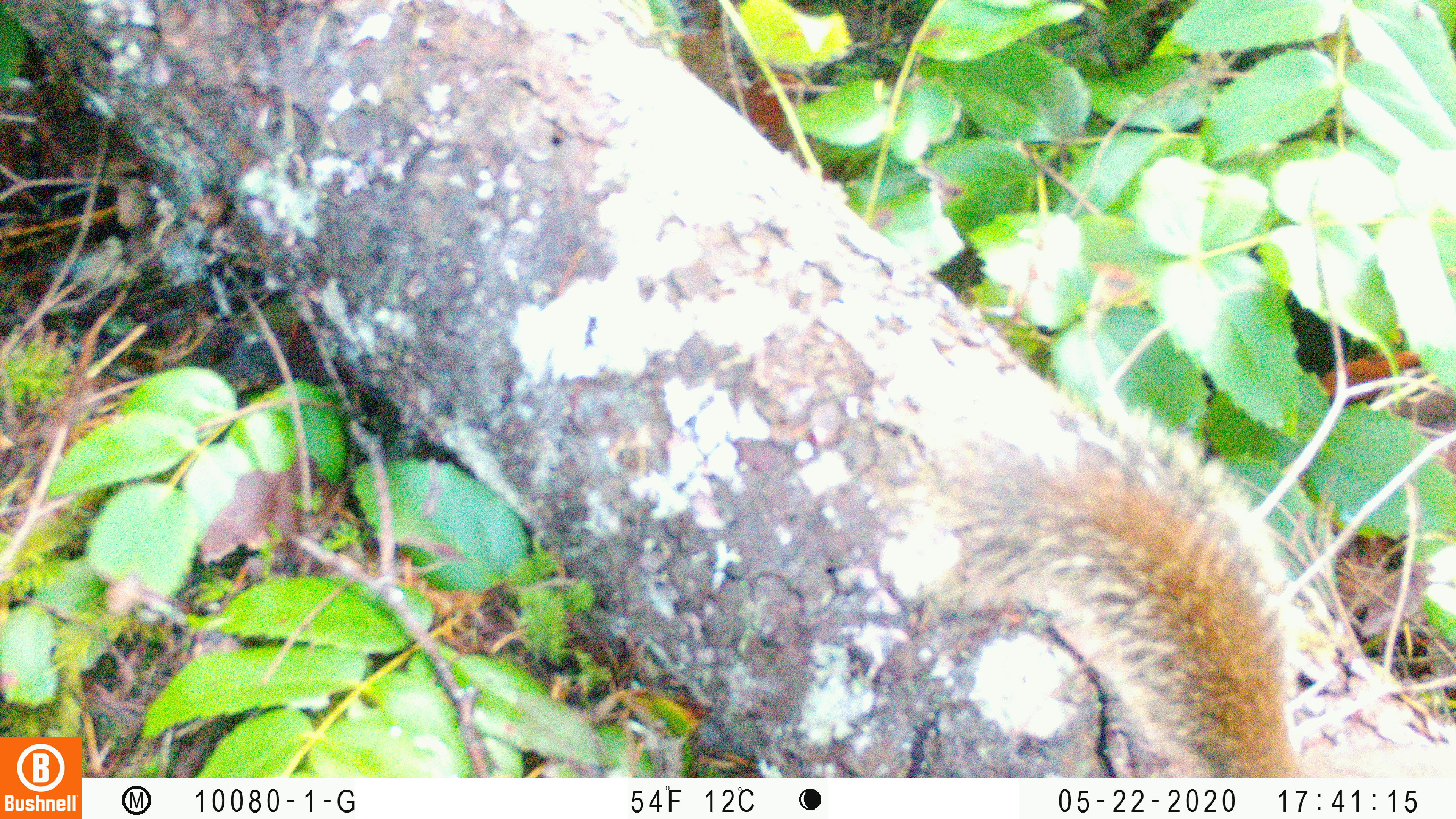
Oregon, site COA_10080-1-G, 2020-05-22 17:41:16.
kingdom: Animalia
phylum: Chordata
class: Mammalia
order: Rodentia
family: Sciuridae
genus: Tamiasciurus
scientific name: Tamiasciurus douglasii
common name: douglas squirrel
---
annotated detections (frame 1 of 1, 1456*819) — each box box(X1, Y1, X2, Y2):
douglas squirrel: box(953, 423, 1301, 769)